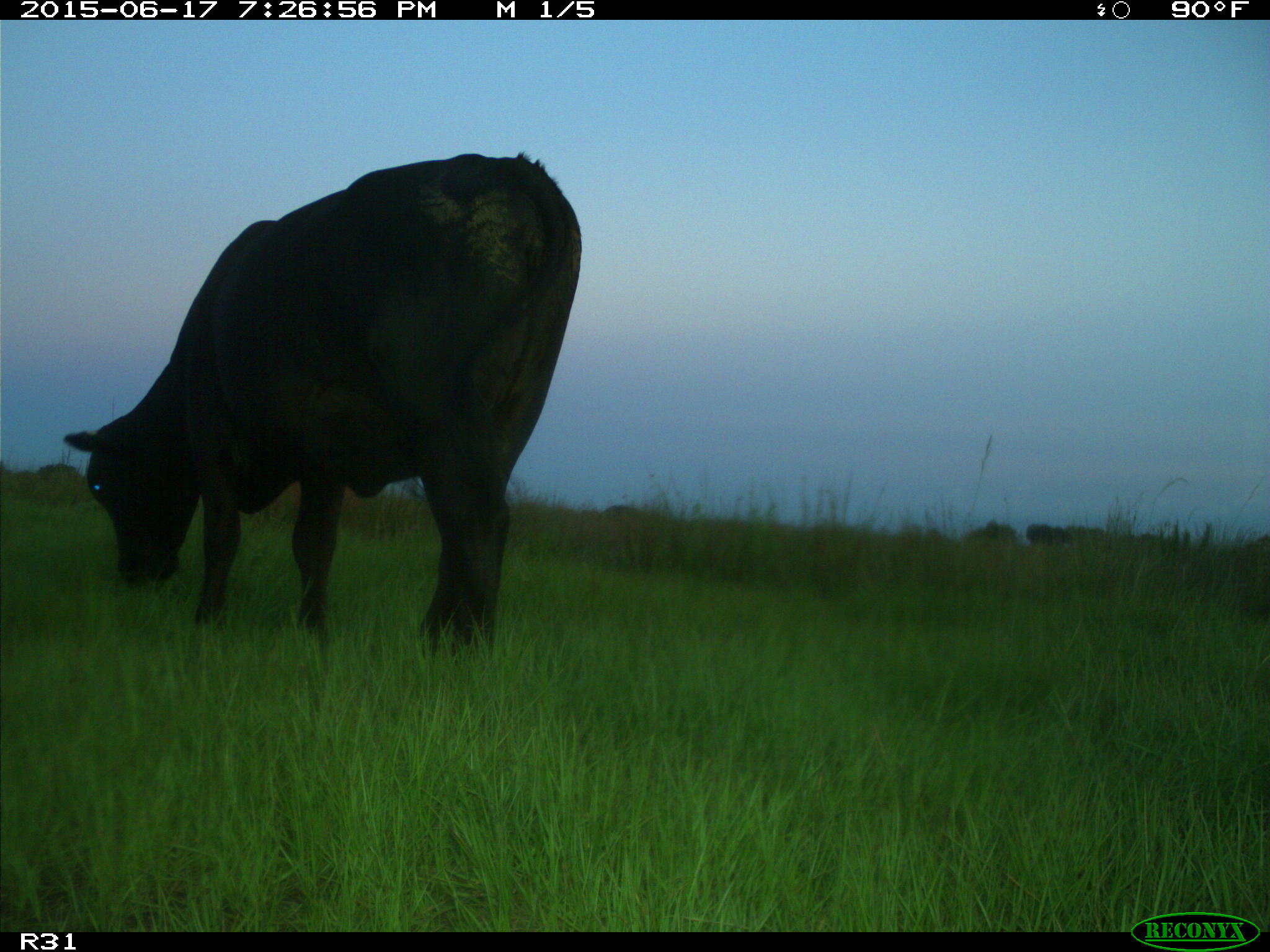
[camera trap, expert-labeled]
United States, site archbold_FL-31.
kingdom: Animalia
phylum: Chordata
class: Mammalia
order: Artiodactyla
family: Bovidae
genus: Bos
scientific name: Bos taurus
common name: domestic cow